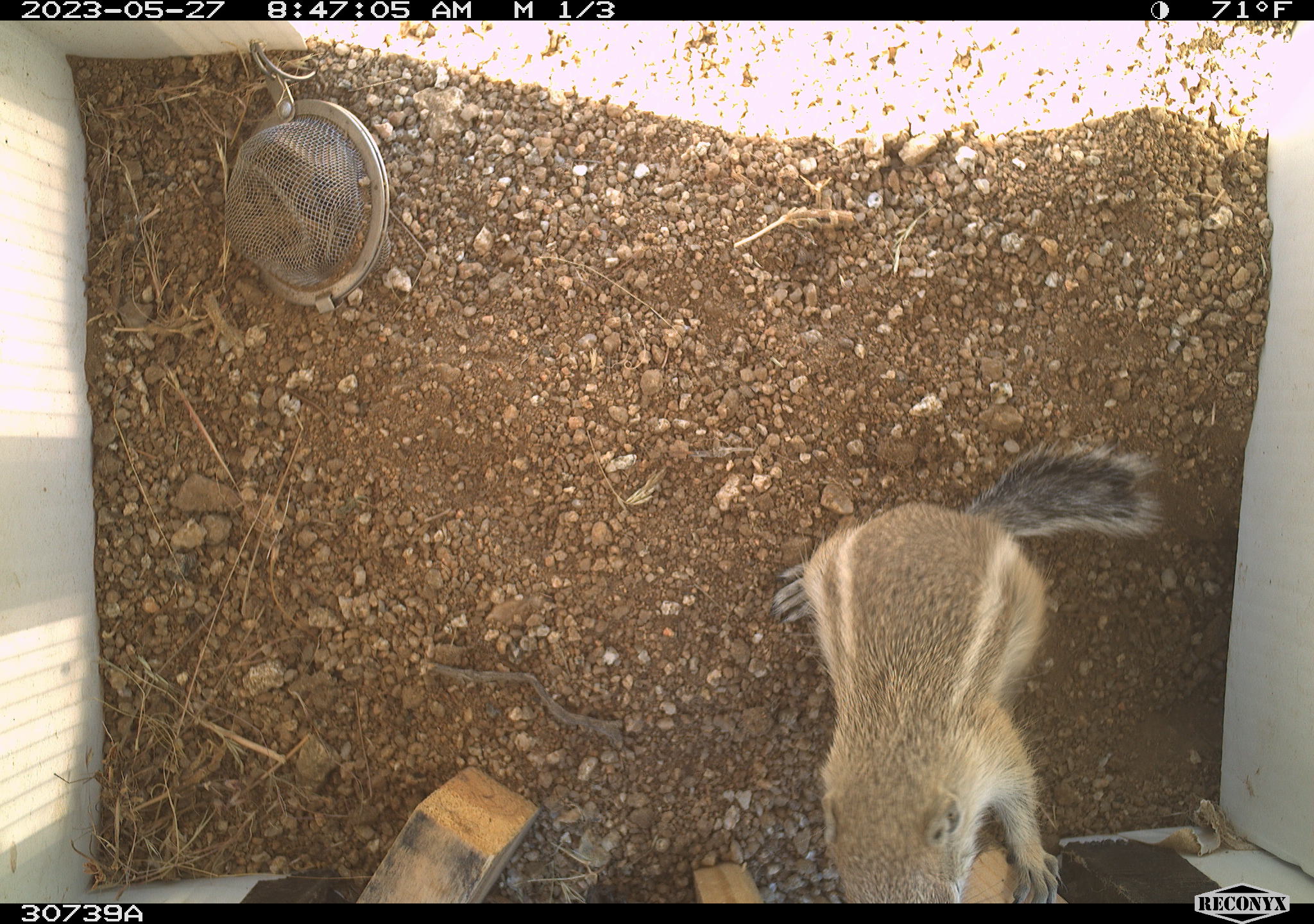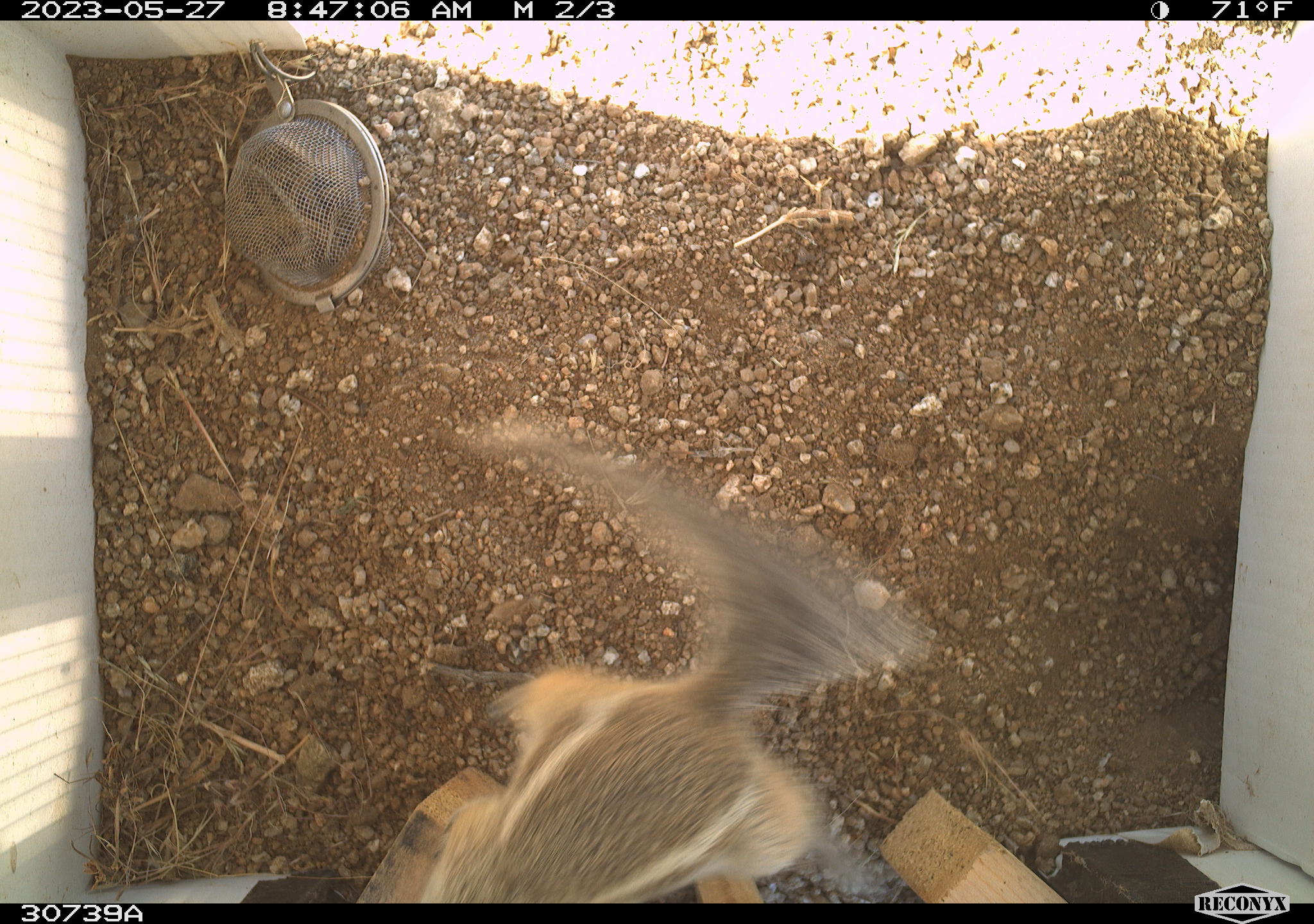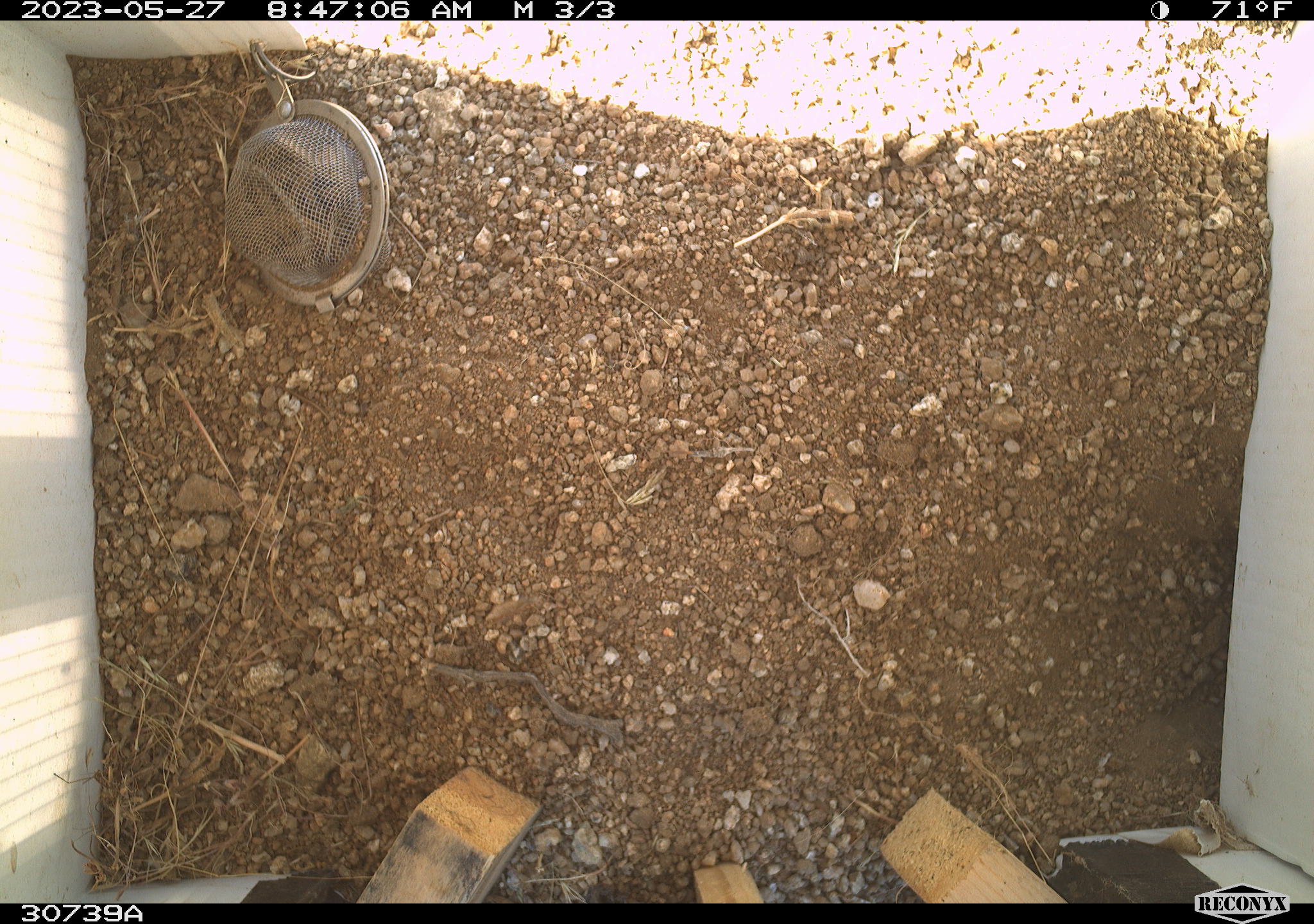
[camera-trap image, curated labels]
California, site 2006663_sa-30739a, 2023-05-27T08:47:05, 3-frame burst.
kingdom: Animalia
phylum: Chordata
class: Mammalia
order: Rodentia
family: Sciuridae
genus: Ammospermophilus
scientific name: Ammospermophilus leucurus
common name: white-tailed antelope squirrel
White-tailed antelope squirrel (Ammospermophilus leucurus).